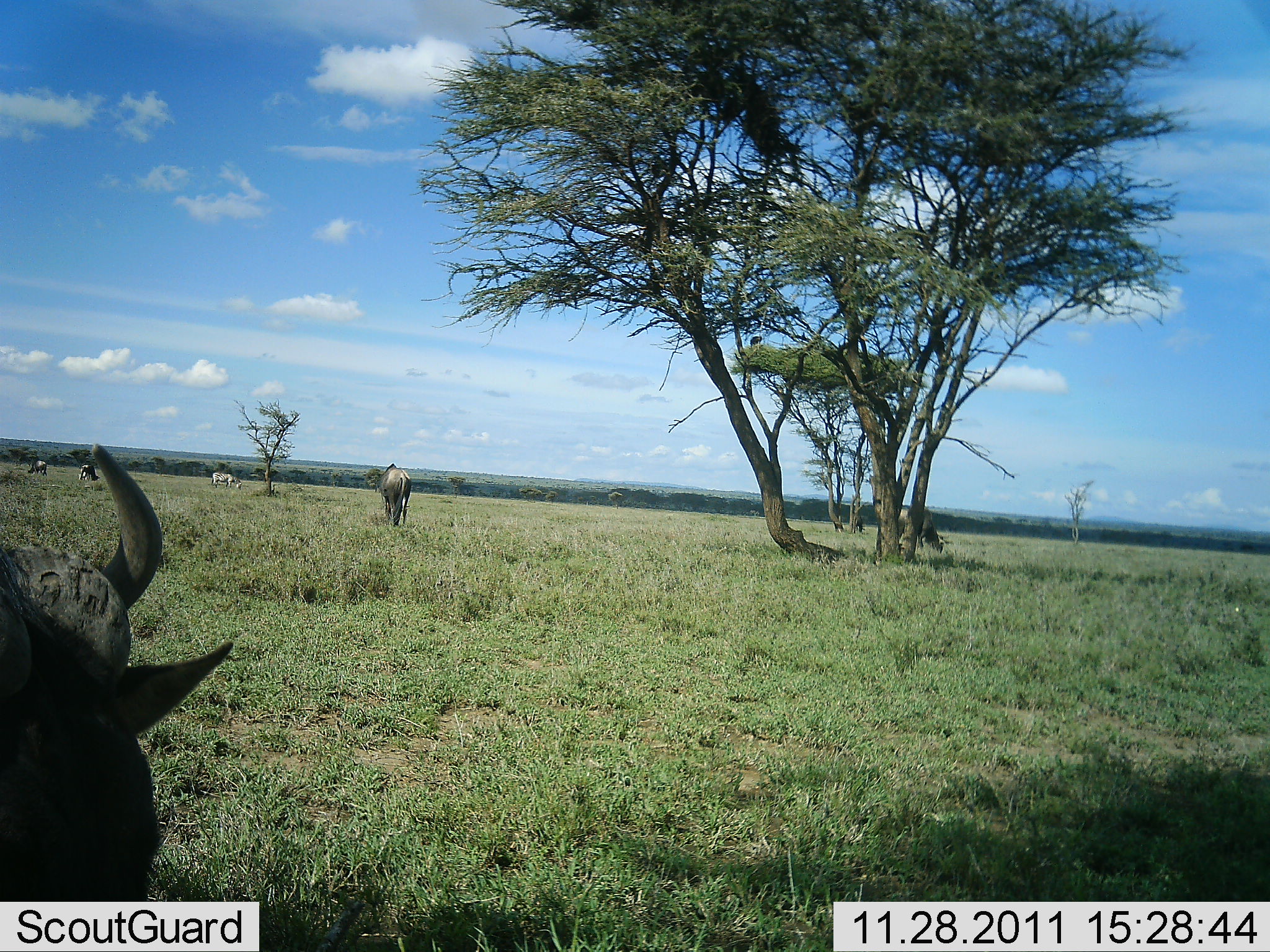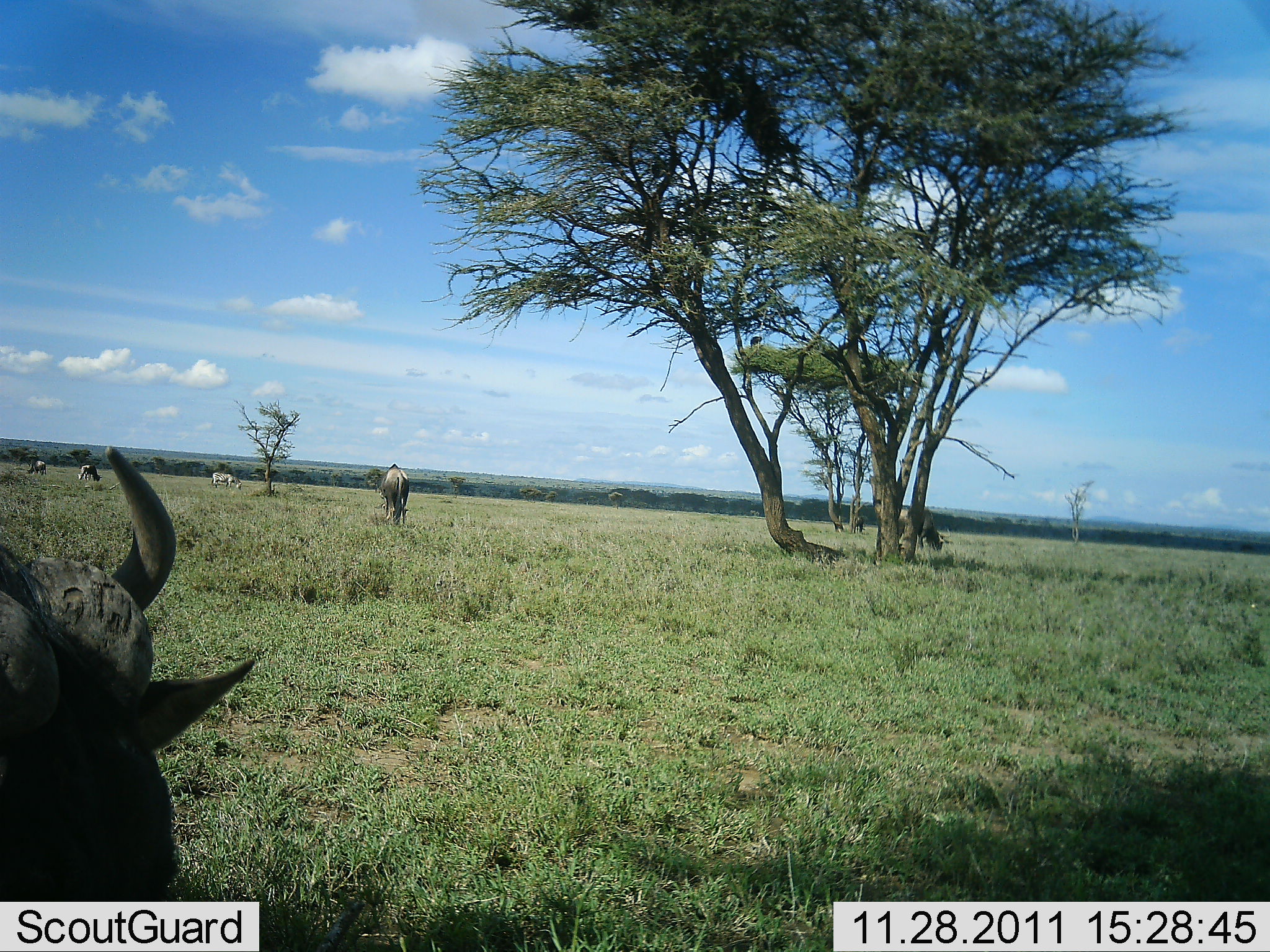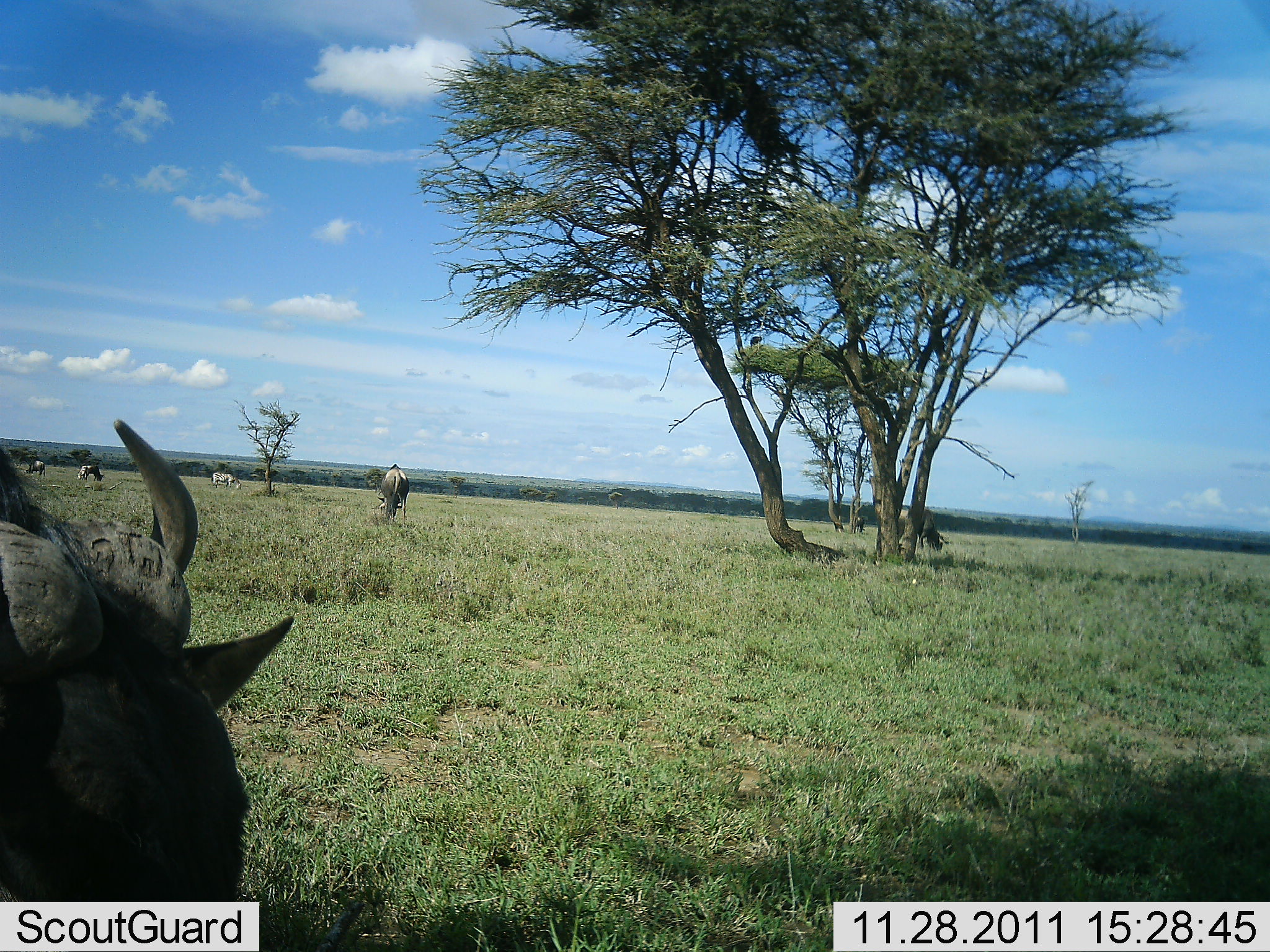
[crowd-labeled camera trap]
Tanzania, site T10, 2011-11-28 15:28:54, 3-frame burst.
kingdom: Animalia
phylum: Chordata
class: Mammalia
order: Artiodactyla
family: Bovidae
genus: Connochaetes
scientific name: Connochaetes taurinus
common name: blue wildebeest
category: wildebeest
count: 5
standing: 31%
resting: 0%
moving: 23%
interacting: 0%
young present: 0%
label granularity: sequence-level